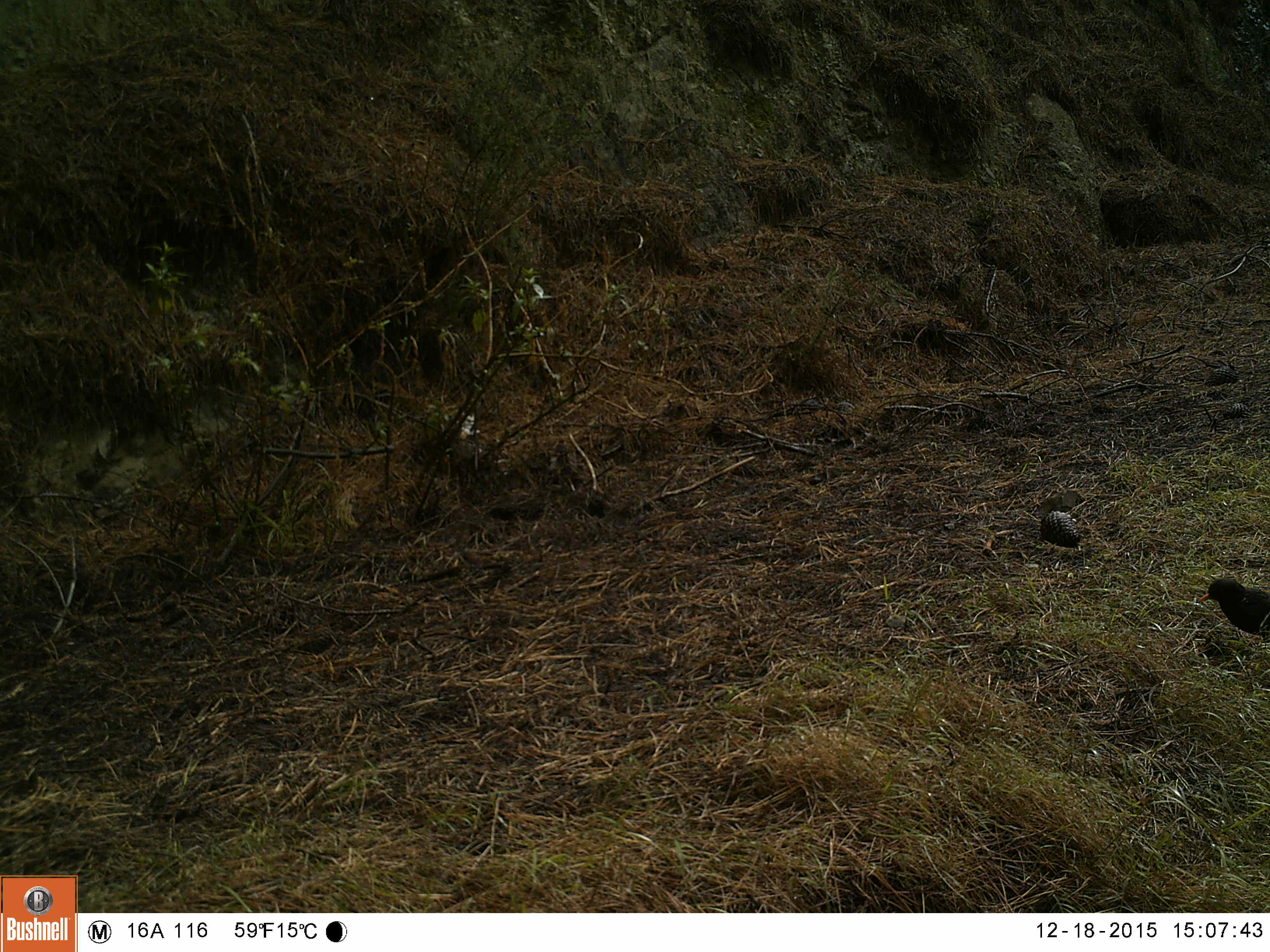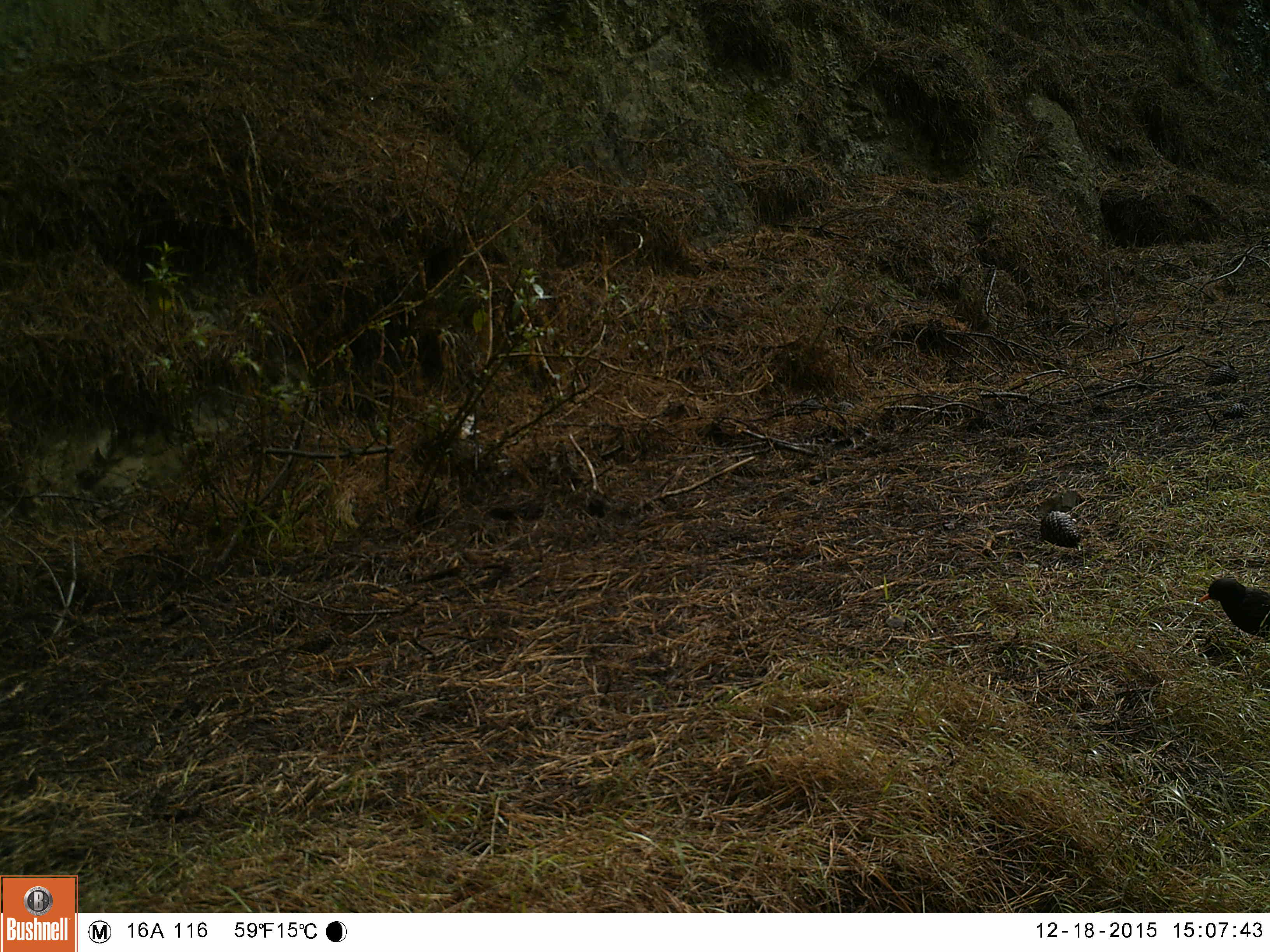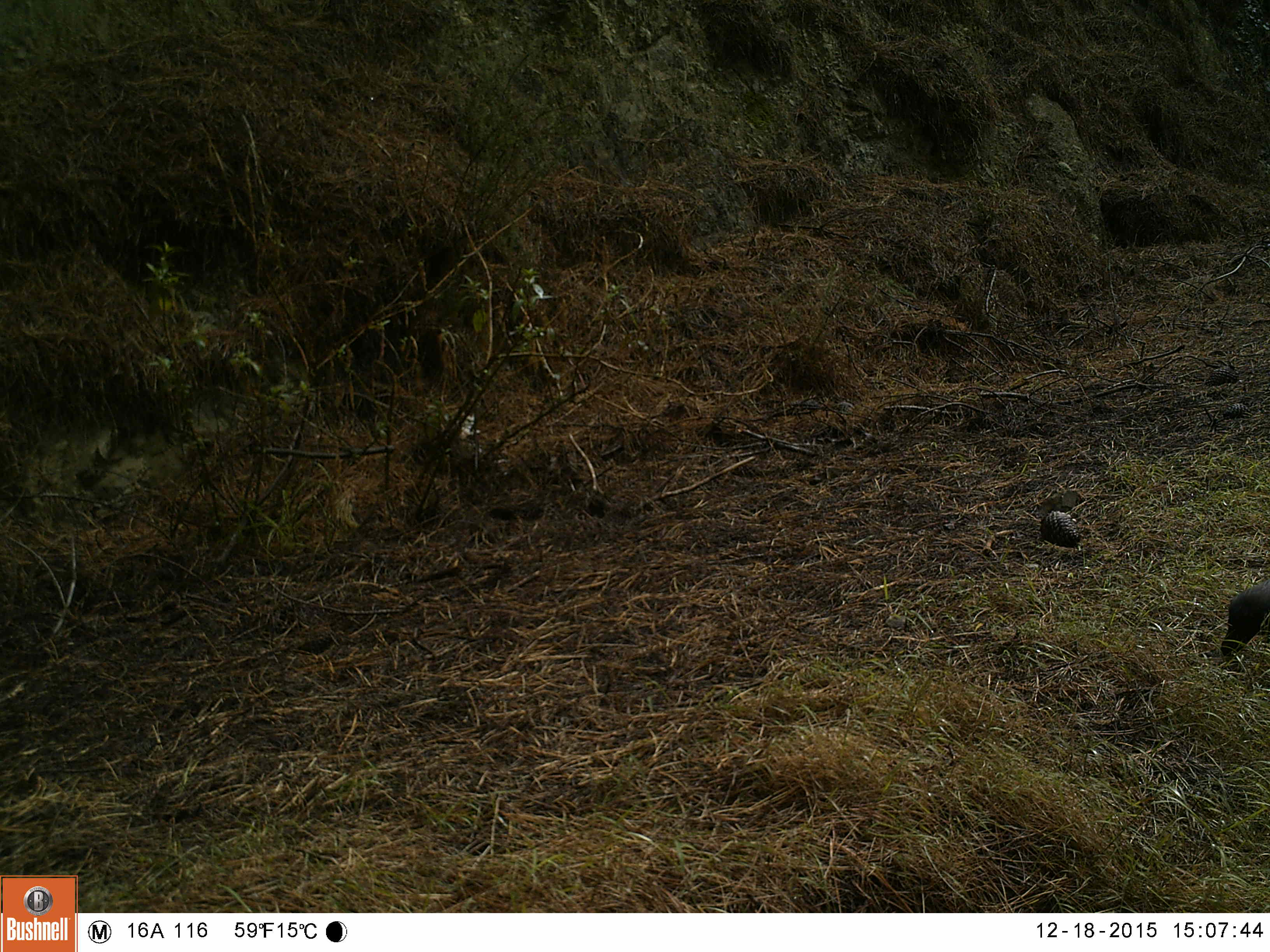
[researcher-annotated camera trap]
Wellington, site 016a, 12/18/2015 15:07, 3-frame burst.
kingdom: Animalia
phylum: Chordata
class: Aves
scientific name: Aves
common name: bird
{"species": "bird (Aves)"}